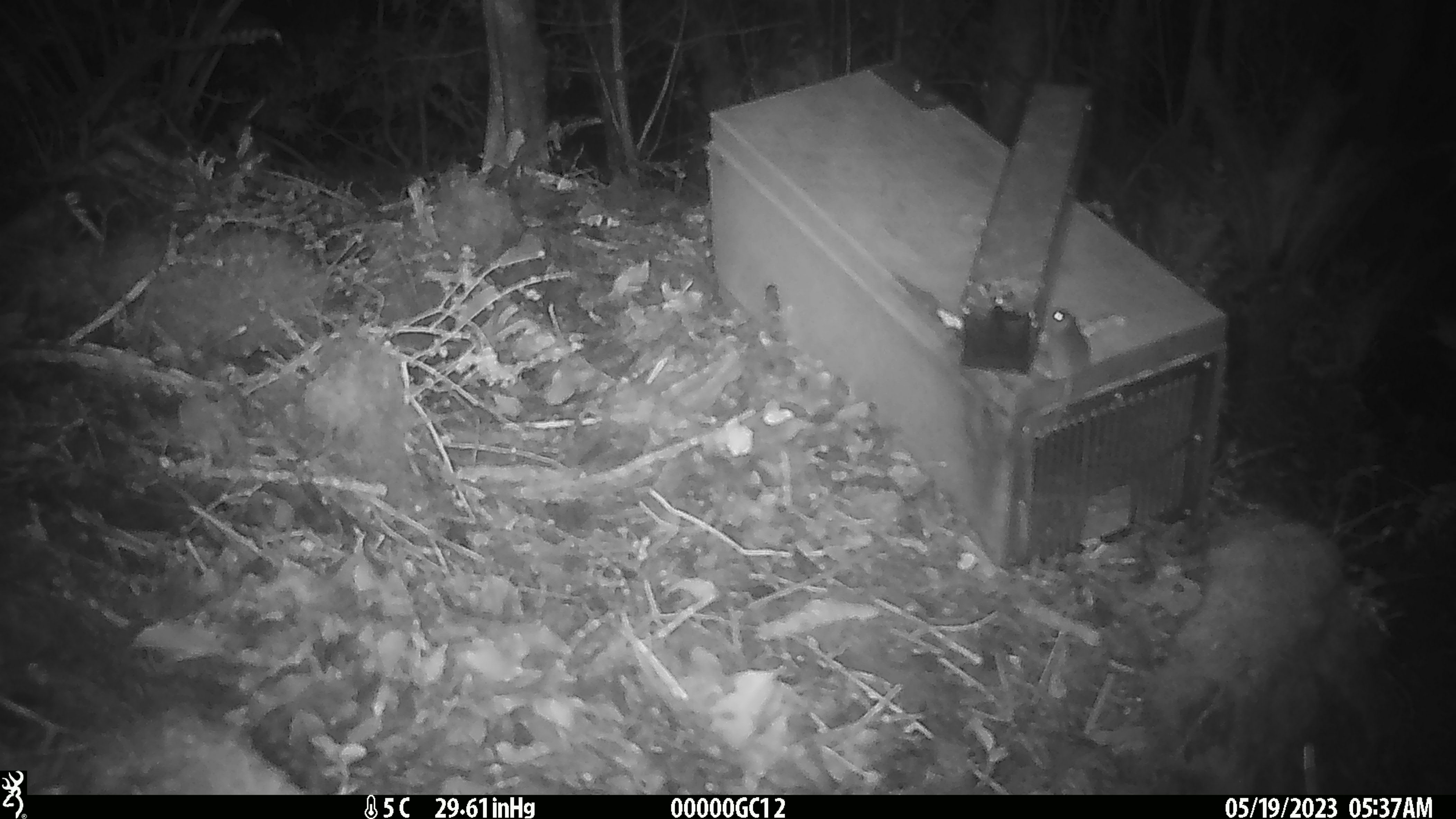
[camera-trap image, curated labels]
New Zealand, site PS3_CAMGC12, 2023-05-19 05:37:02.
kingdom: Animalia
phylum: Chordata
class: Mammalia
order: Rodentia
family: Muridae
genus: Mus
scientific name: Mus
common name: mouse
Mouse (Mus).